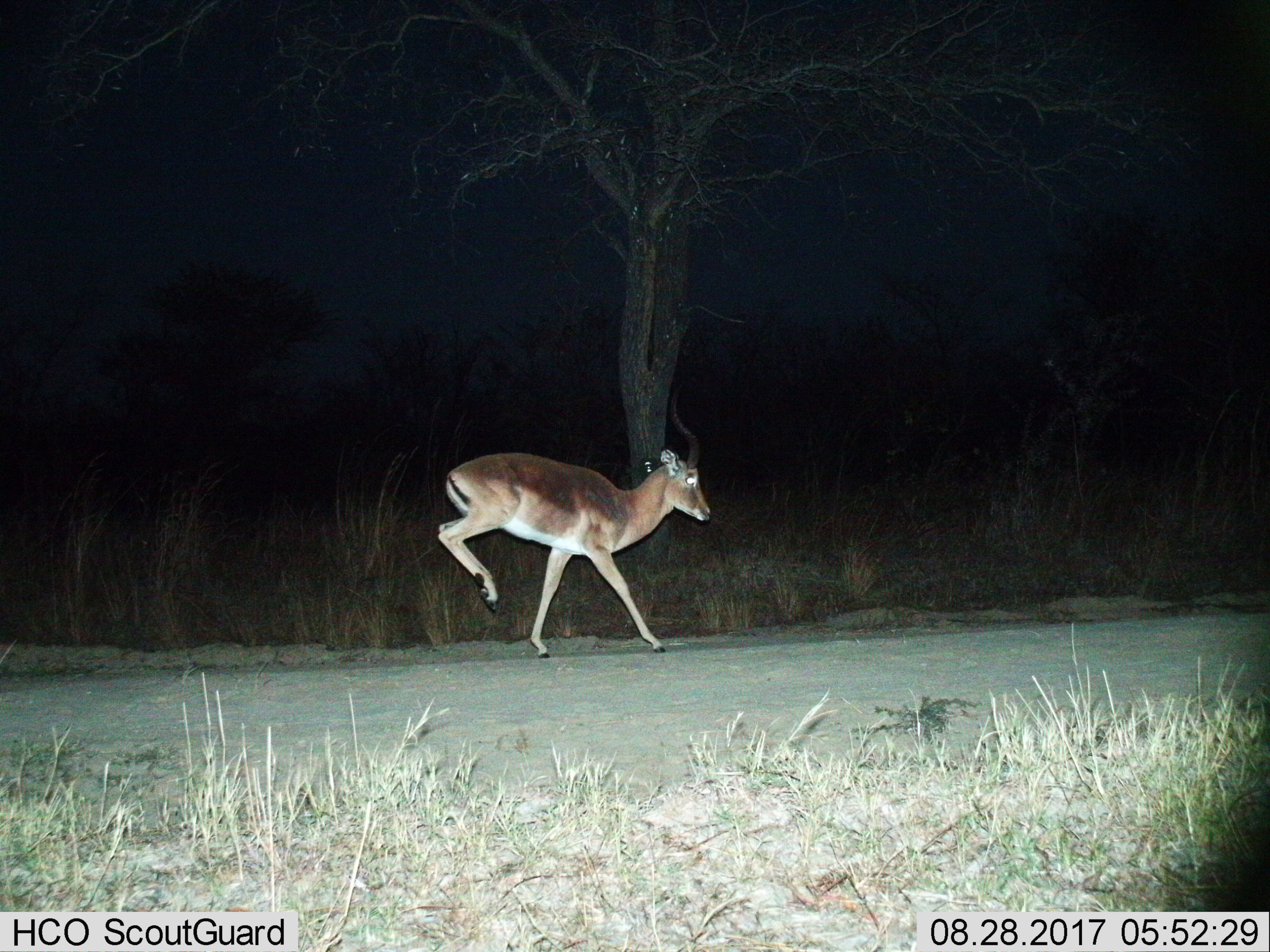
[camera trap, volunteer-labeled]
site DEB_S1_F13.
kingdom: Animalia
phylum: Chordata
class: Mammalia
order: Artiodactyla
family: Bovidae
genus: Aepyceros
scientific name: Aepyceros melampus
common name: impala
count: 1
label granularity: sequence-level